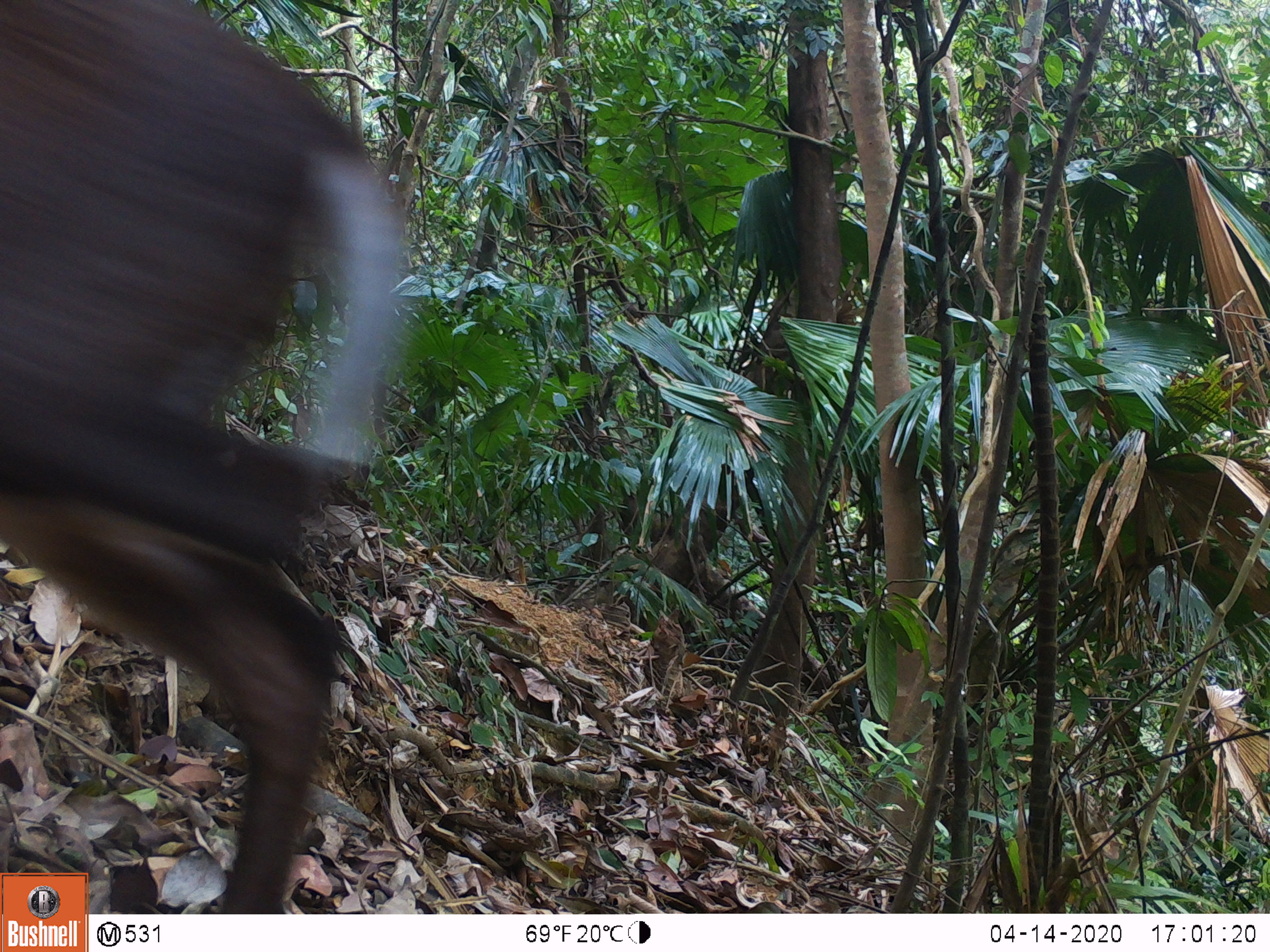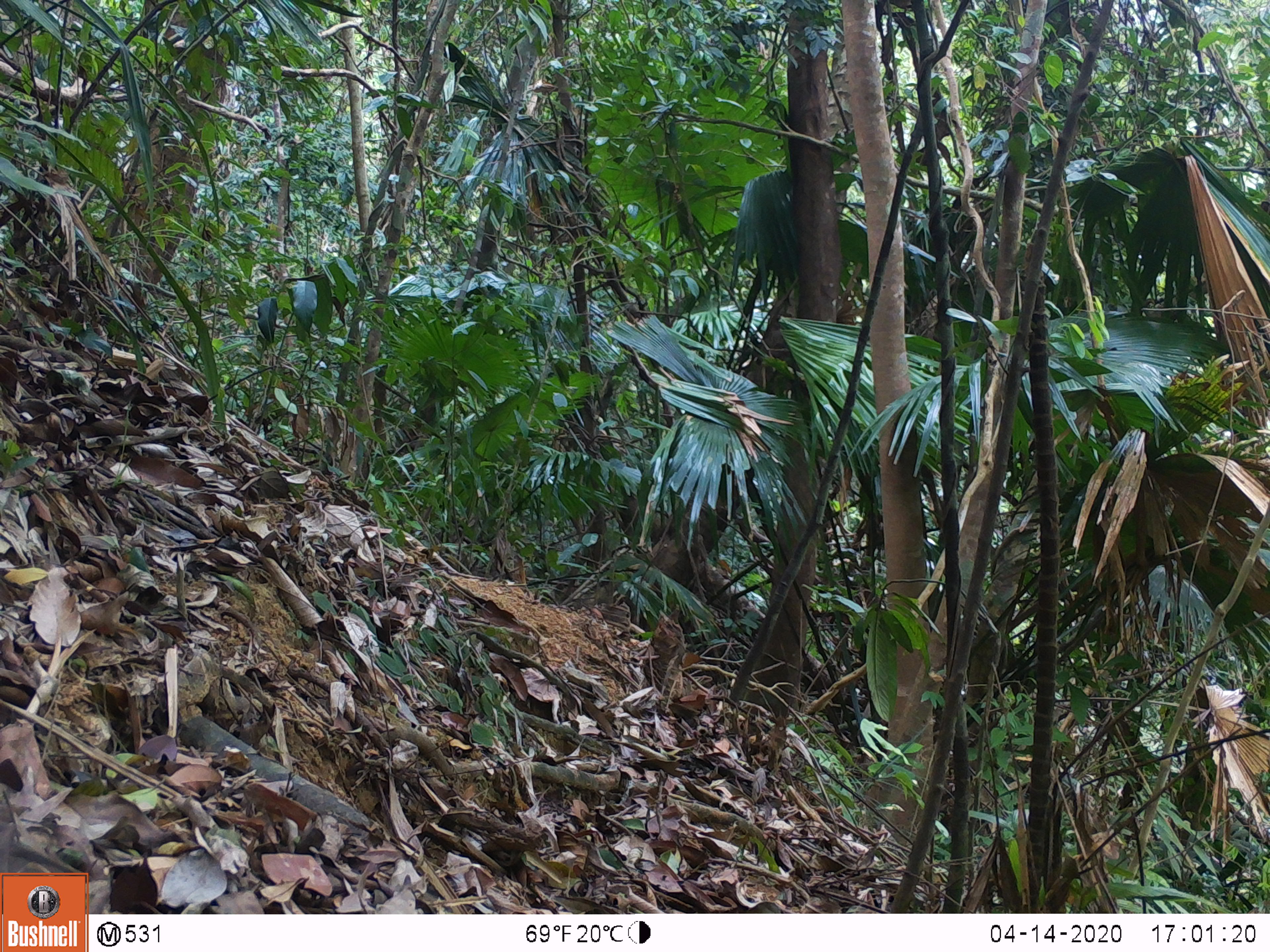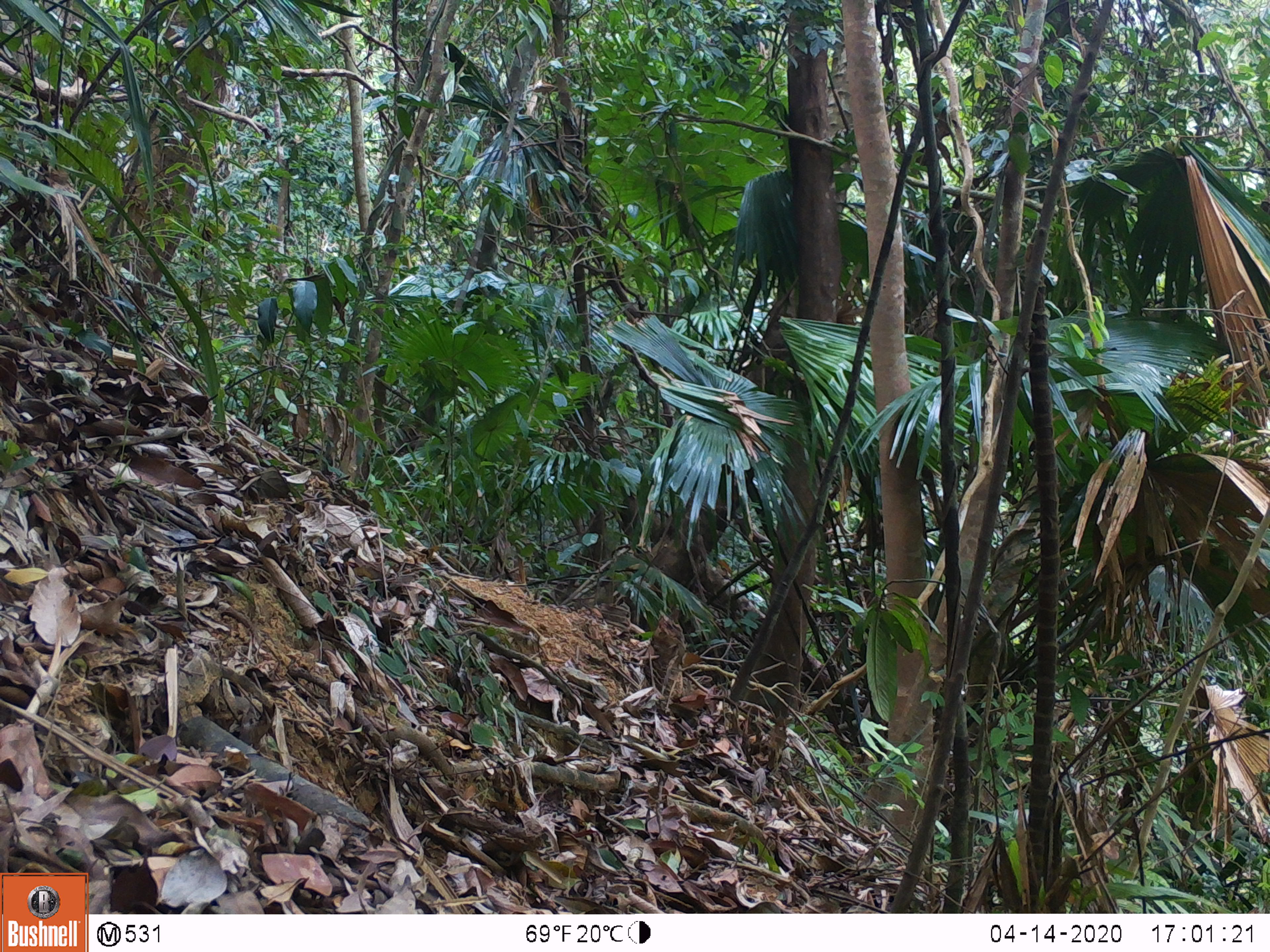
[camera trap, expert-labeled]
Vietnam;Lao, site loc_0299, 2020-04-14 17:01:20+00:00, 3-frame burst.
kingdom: Animalia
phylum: Chordata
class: Mammalia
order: Artiodactyla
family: Cervidae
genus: Muntiacus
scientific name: Muntiacus rooseveltorum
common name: roosevelt's muntjac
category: roosevelts muntjac group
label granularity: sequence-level